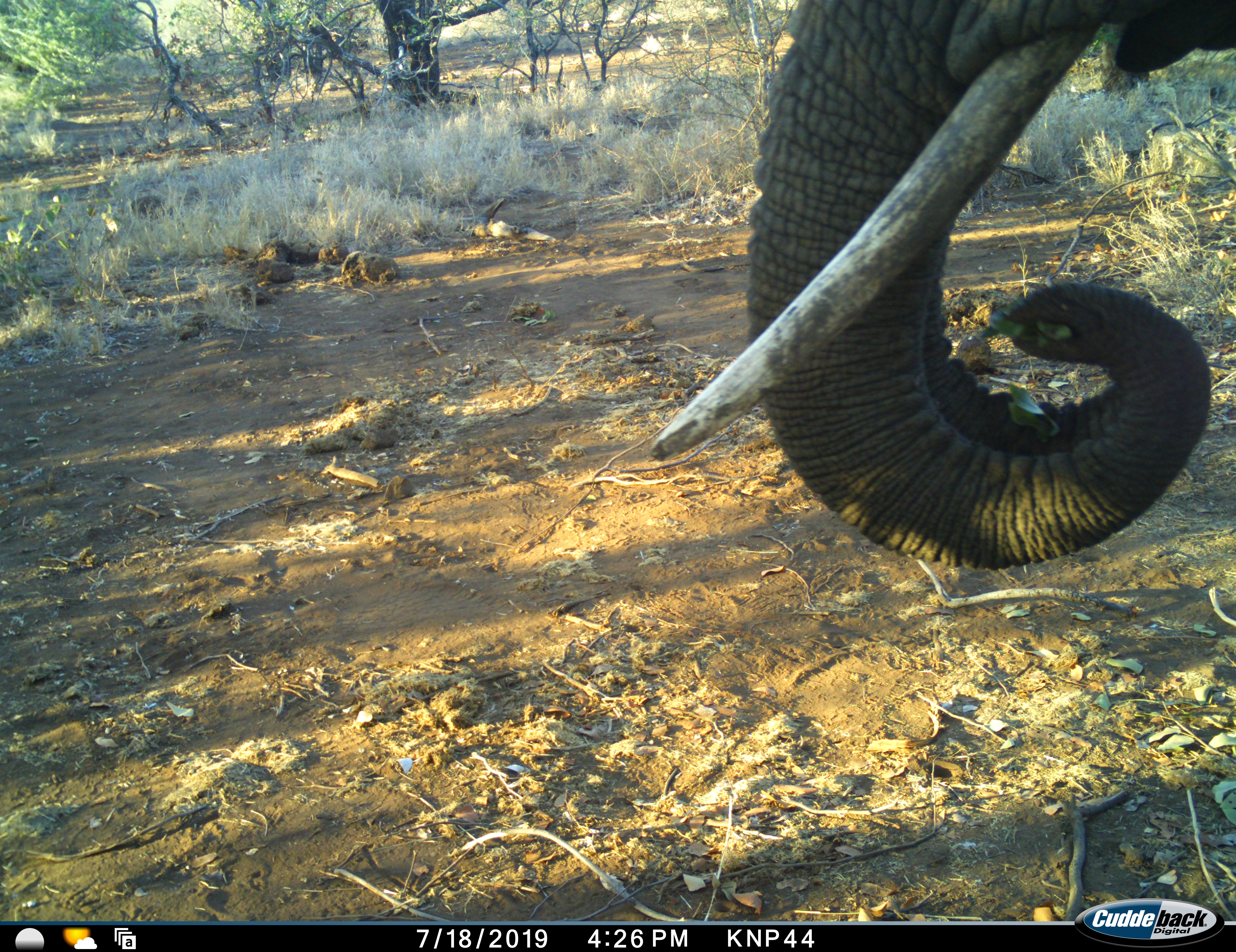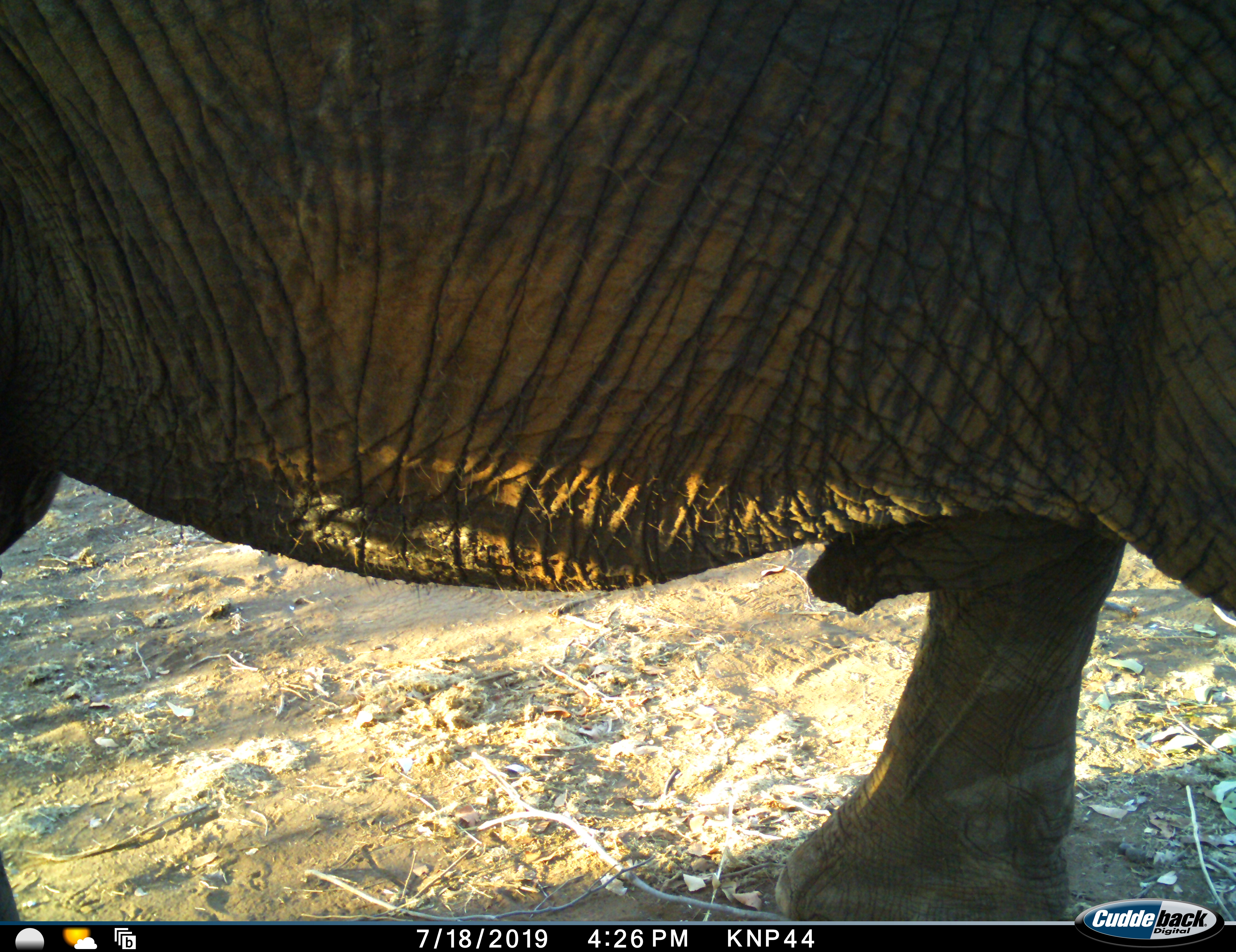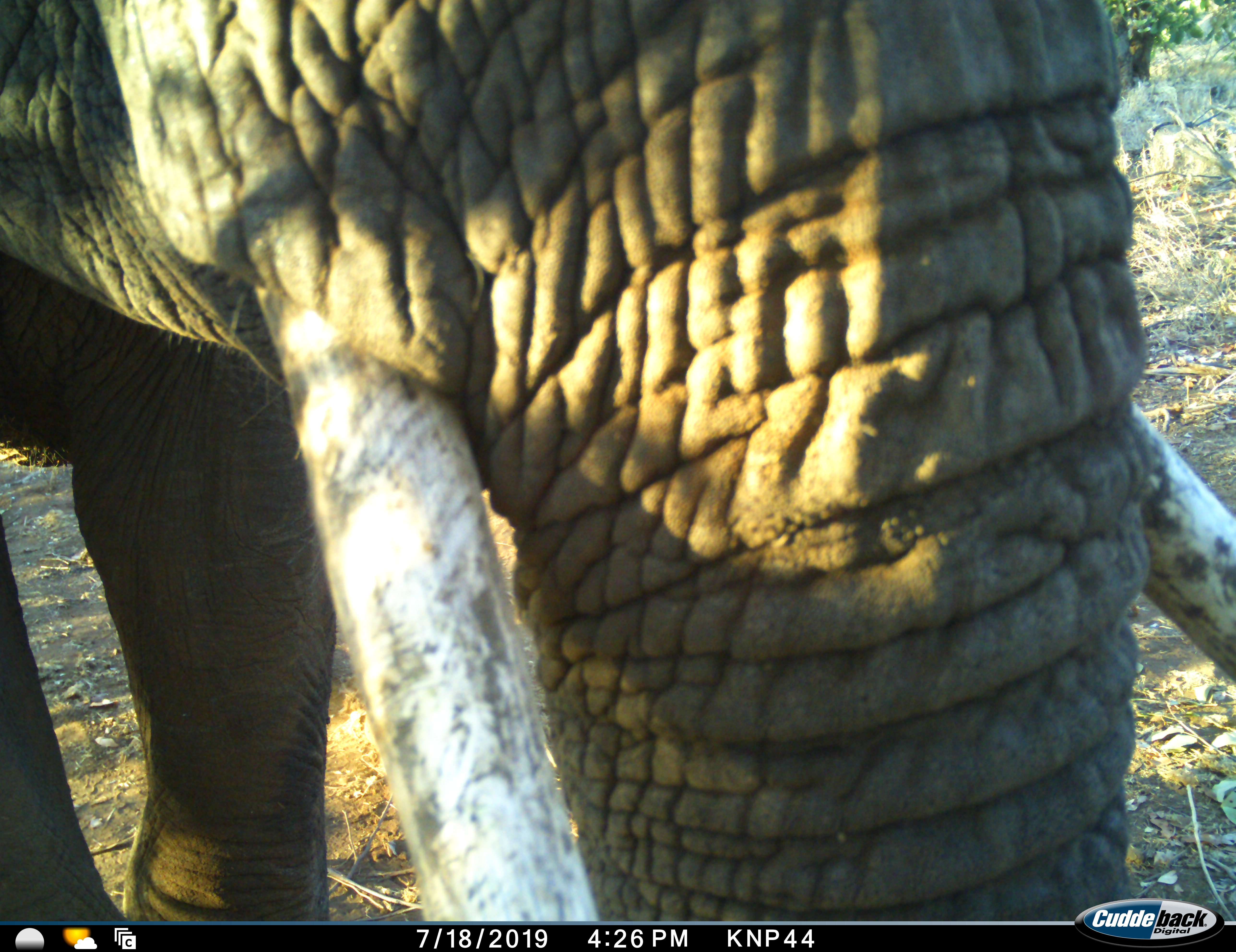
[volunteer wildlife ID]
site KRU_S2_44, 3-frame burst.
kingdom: Animalia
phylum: Chordata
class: Mammalia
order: Proboscidea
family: Elephantidae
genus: Loxodonta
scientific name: Loxodonta africana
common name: african bush elephant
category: elephant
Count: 1.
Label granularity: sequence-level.